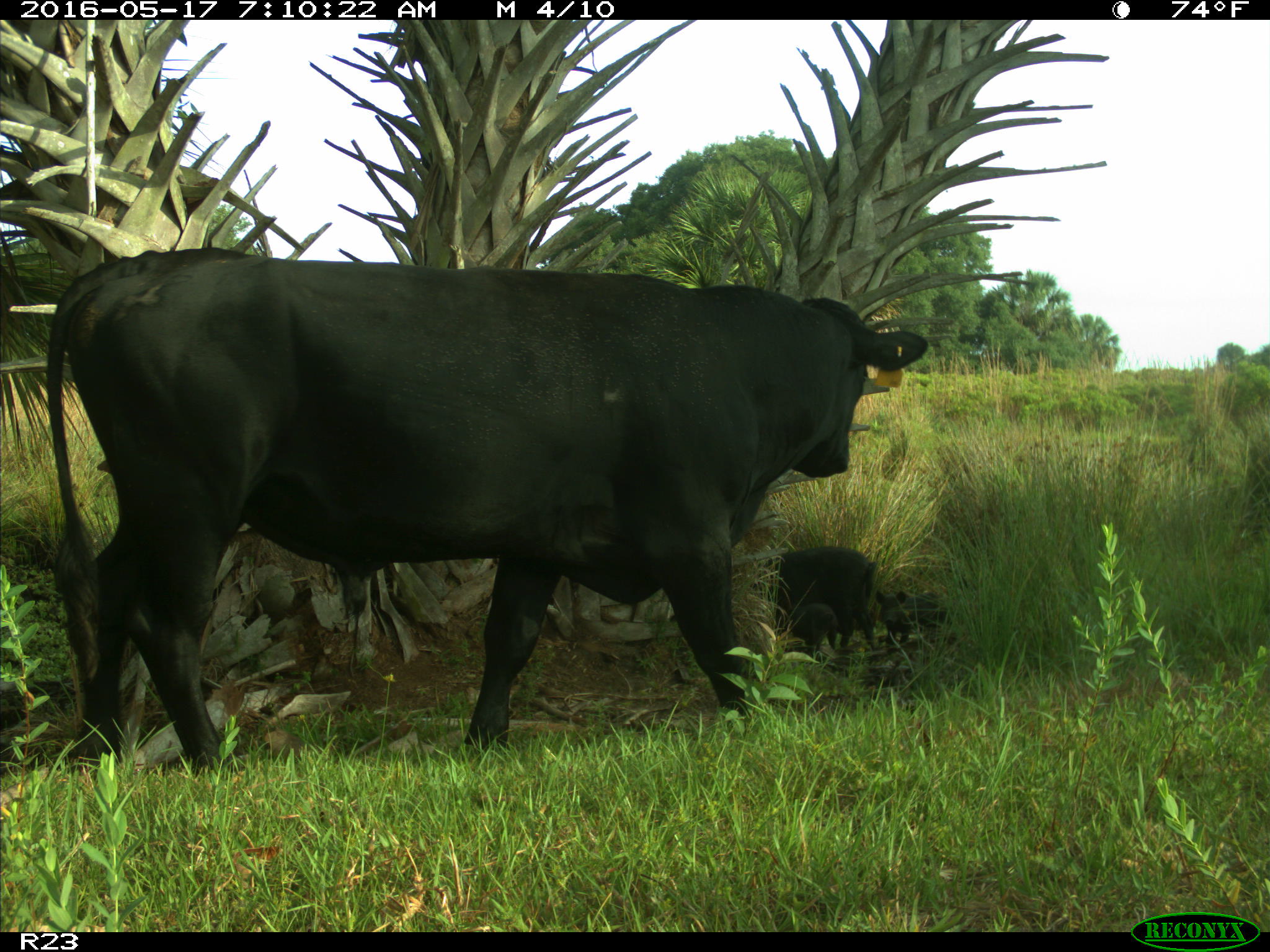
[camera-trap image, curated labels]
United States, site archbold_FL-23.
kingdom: Animalia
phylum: Chordata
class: Mammalia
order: Artiodactyla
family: Suidae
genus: Sus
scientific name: Sus scrofa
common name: wild boar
Sus scrofa (wild boar).